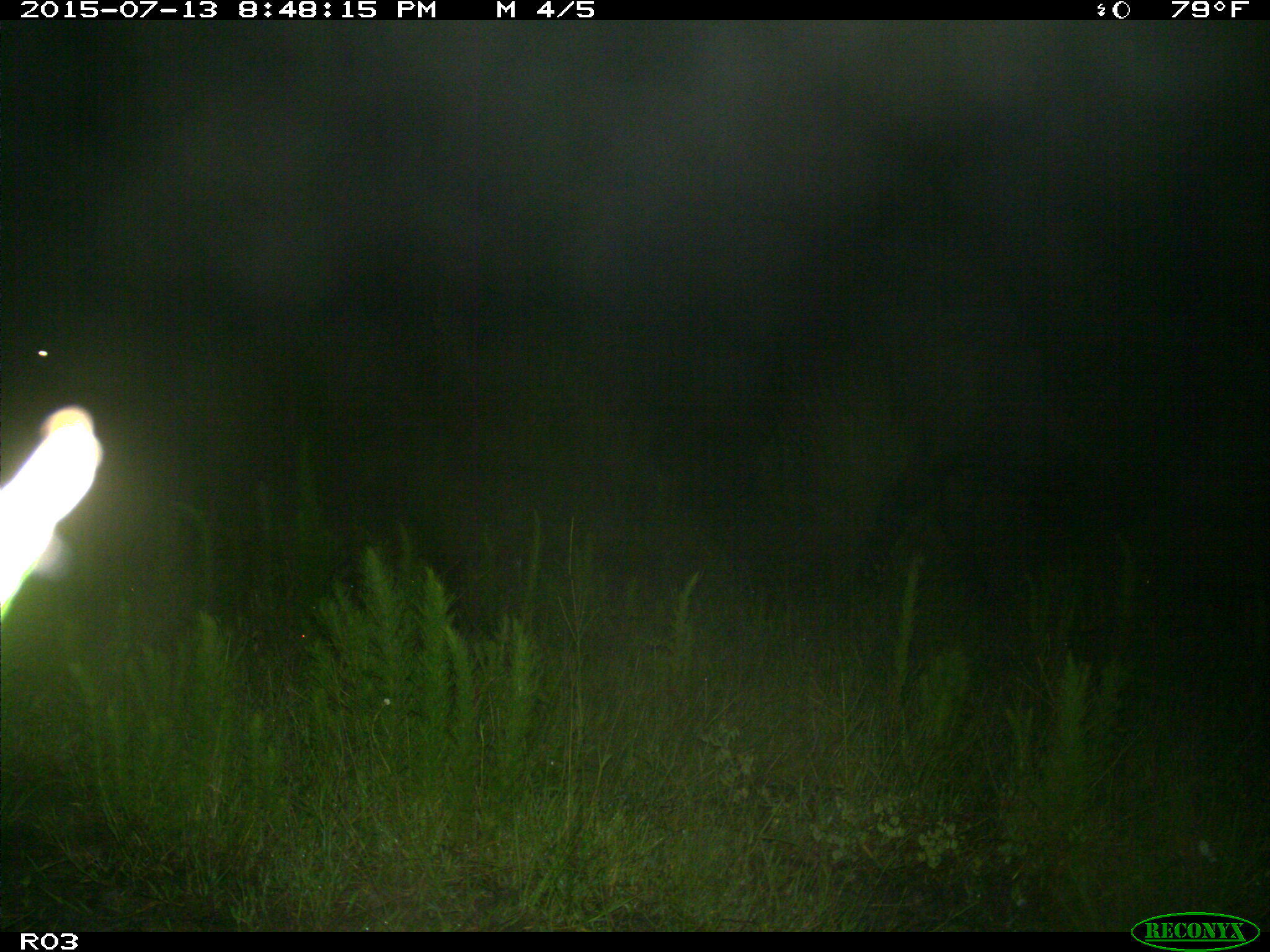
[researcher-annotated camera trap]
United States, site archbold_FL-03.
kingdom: Animalia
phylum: Chordata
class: Mammalia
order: Artiodactyla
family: Bovidae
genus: Bos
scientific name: Bos taurus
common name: domestic cow